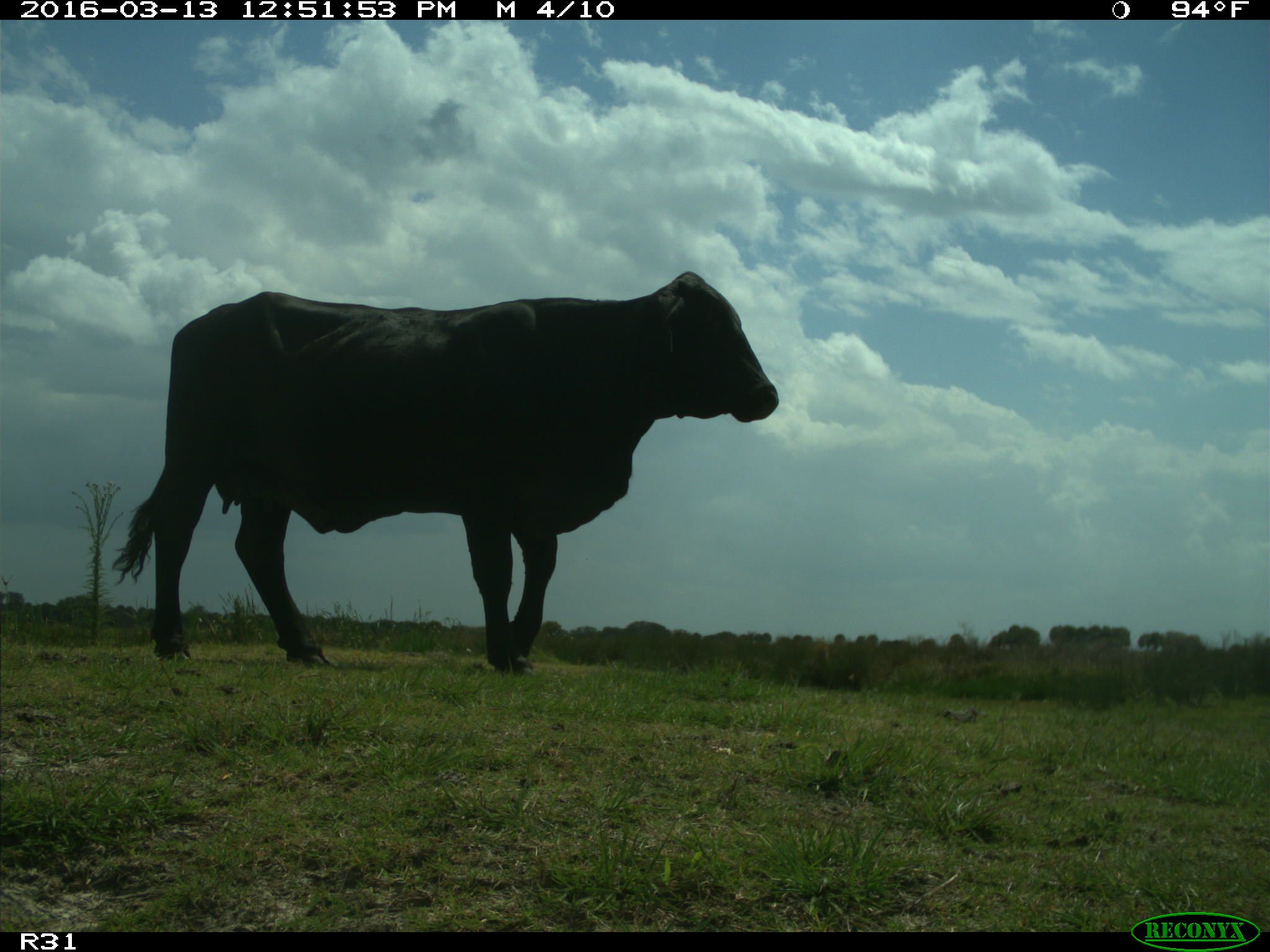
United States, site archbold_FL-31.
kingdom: Animalia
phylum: Chordata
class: Mammalia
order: Artiodactyla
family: Bovidae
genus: Bos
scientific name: Bos taurus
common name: domestic cow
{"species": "Bos taurus (domestic cow)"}